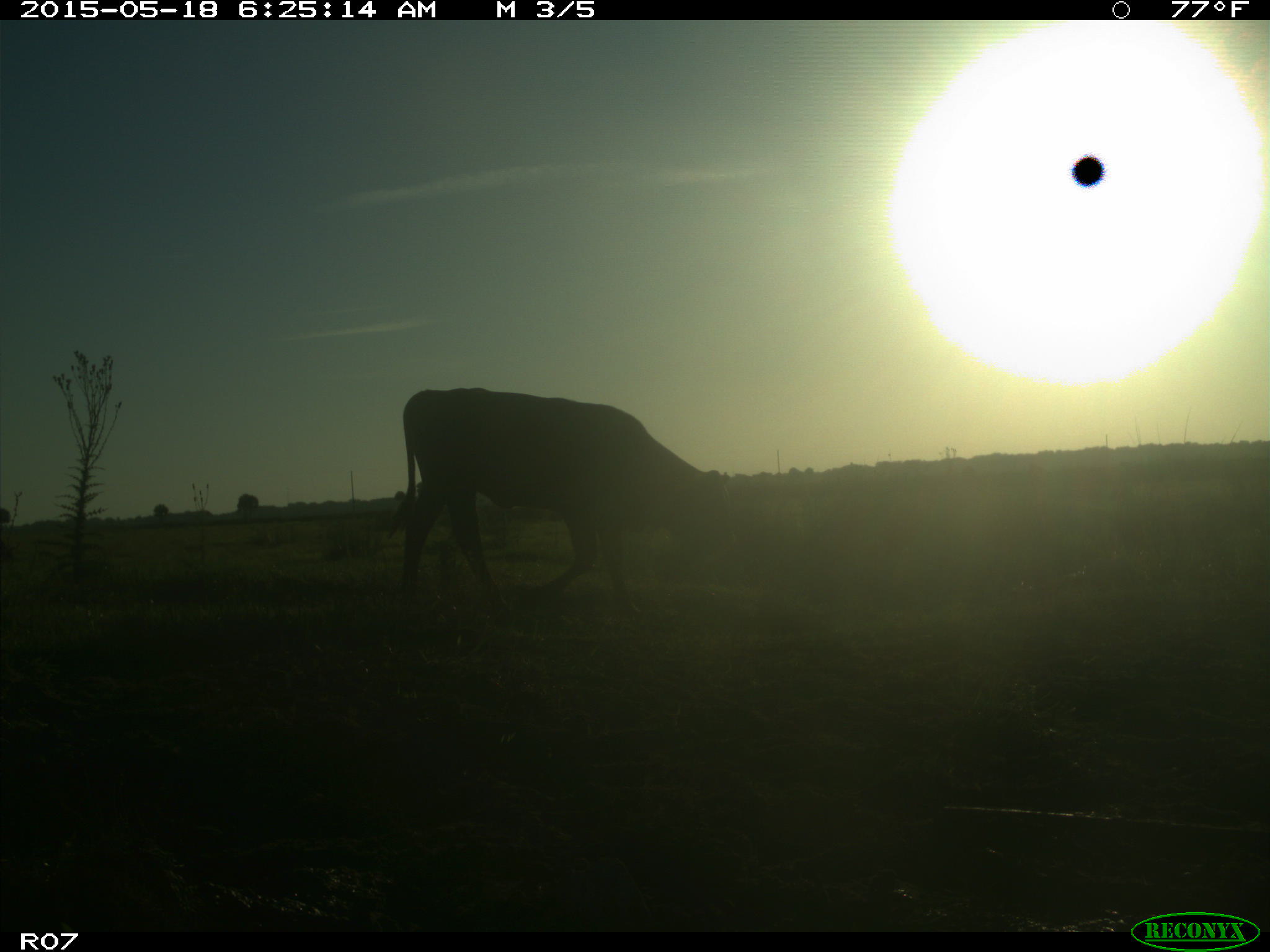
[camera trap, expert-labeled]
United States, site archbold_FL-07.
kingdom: Animalia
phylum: Chordata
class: Mammalia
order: Artiodactyla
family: Bovidae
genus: Bos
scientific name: Bos taurus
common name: domestic cow